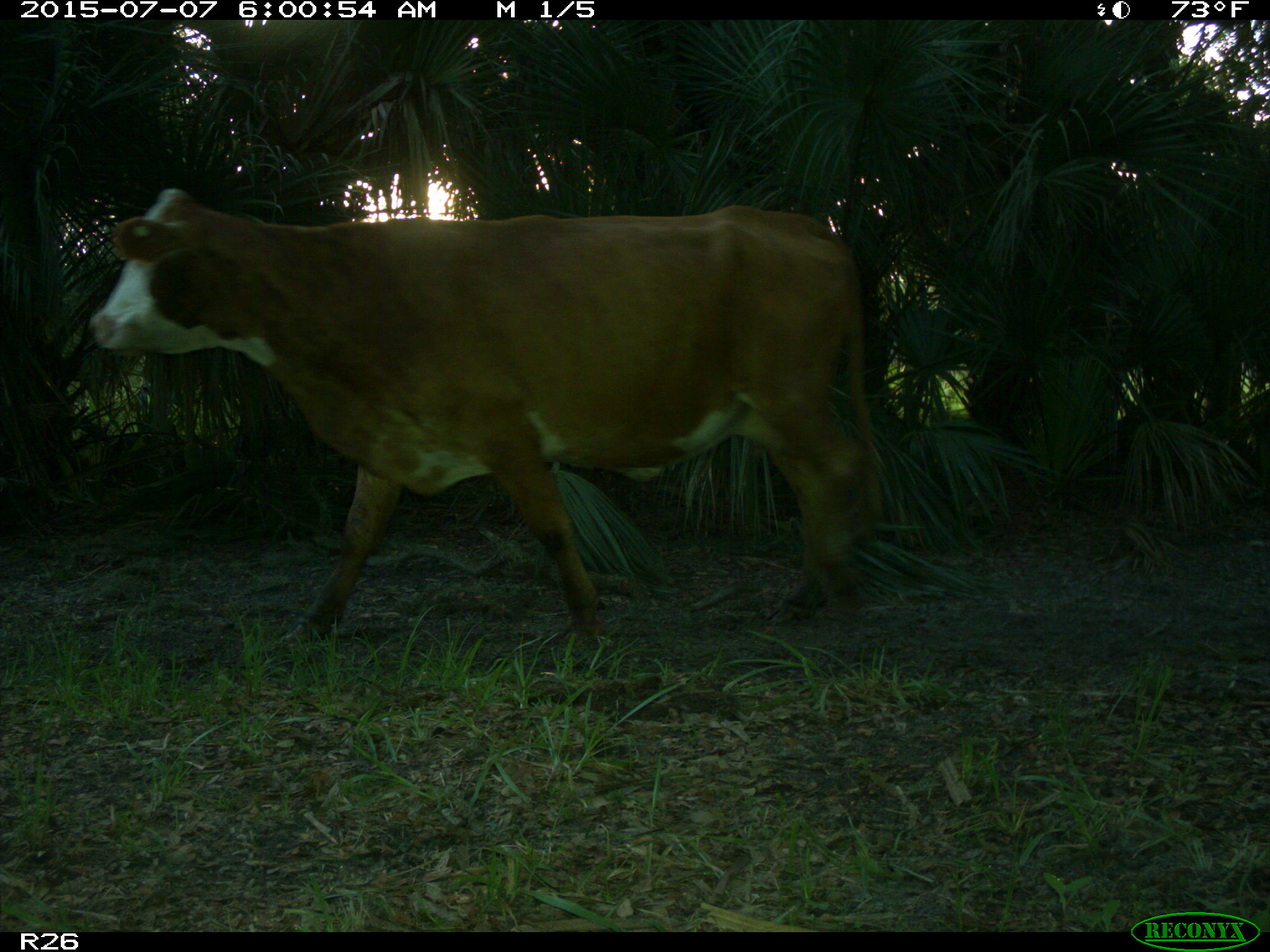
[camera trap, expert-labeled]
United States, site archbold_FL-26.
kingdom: Animalia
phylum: Chordata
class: Mammalia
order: Artiodactyla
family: Bovidae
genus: Bos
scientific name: Bos taurus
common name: domestic cow